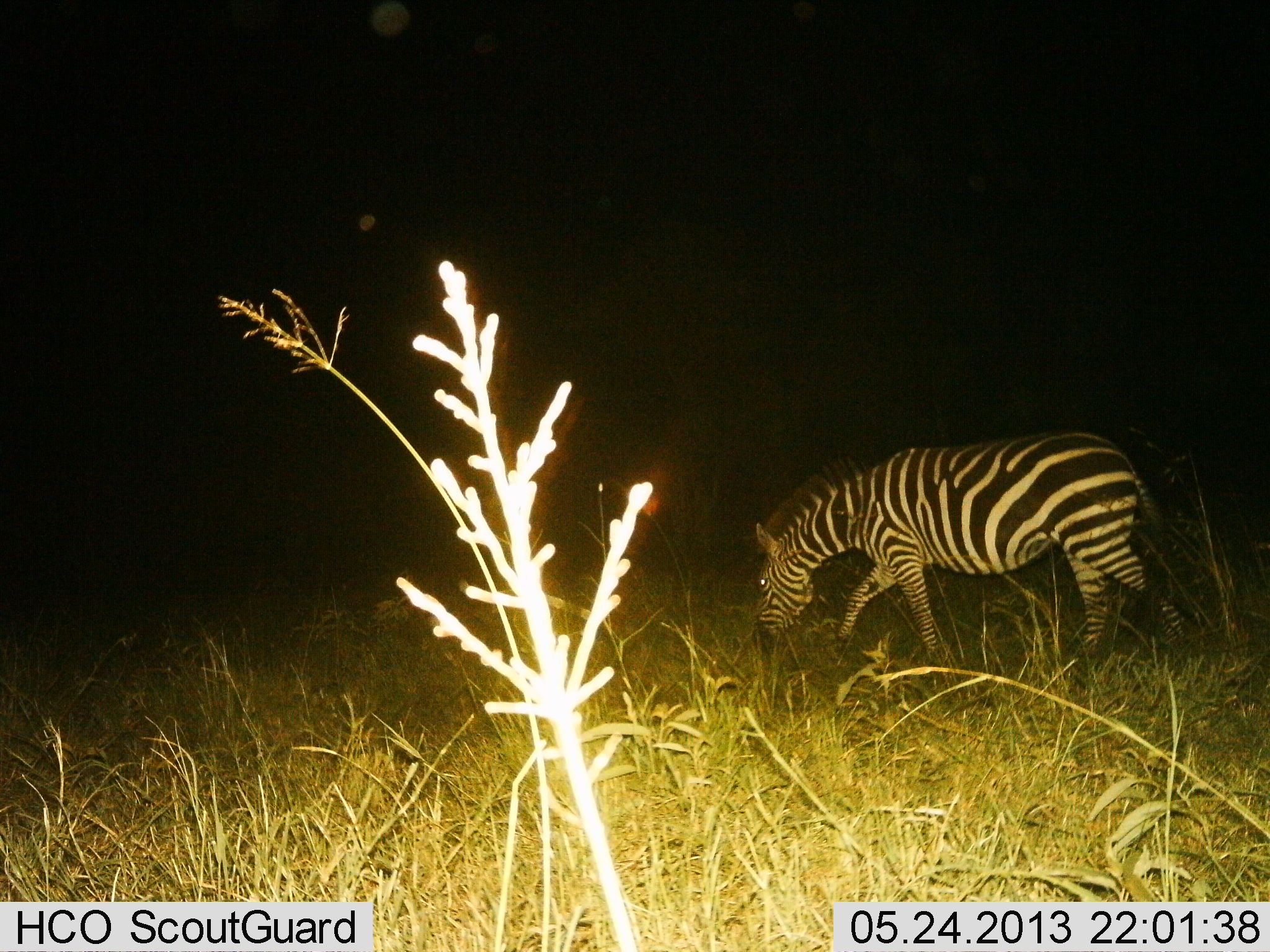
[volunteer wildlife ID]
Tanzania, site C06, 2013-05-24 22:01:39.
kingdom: Animalia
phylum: Chordata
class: Mammalia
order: Perissodactyla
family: Equidae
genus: Equus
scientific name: Equus quagga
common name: plains zebra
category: zebra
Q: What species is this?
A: Zebra (plains zebra) (Equus quagga).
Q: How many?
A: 1.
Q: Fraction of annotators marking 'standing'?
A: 25%.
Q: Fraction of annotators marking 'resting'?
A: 0%.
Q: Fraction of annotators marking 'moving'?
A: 56%.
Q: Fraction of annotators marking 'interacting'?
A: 0%.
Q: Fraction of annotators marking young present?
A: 0%.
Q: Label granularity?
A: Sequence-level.